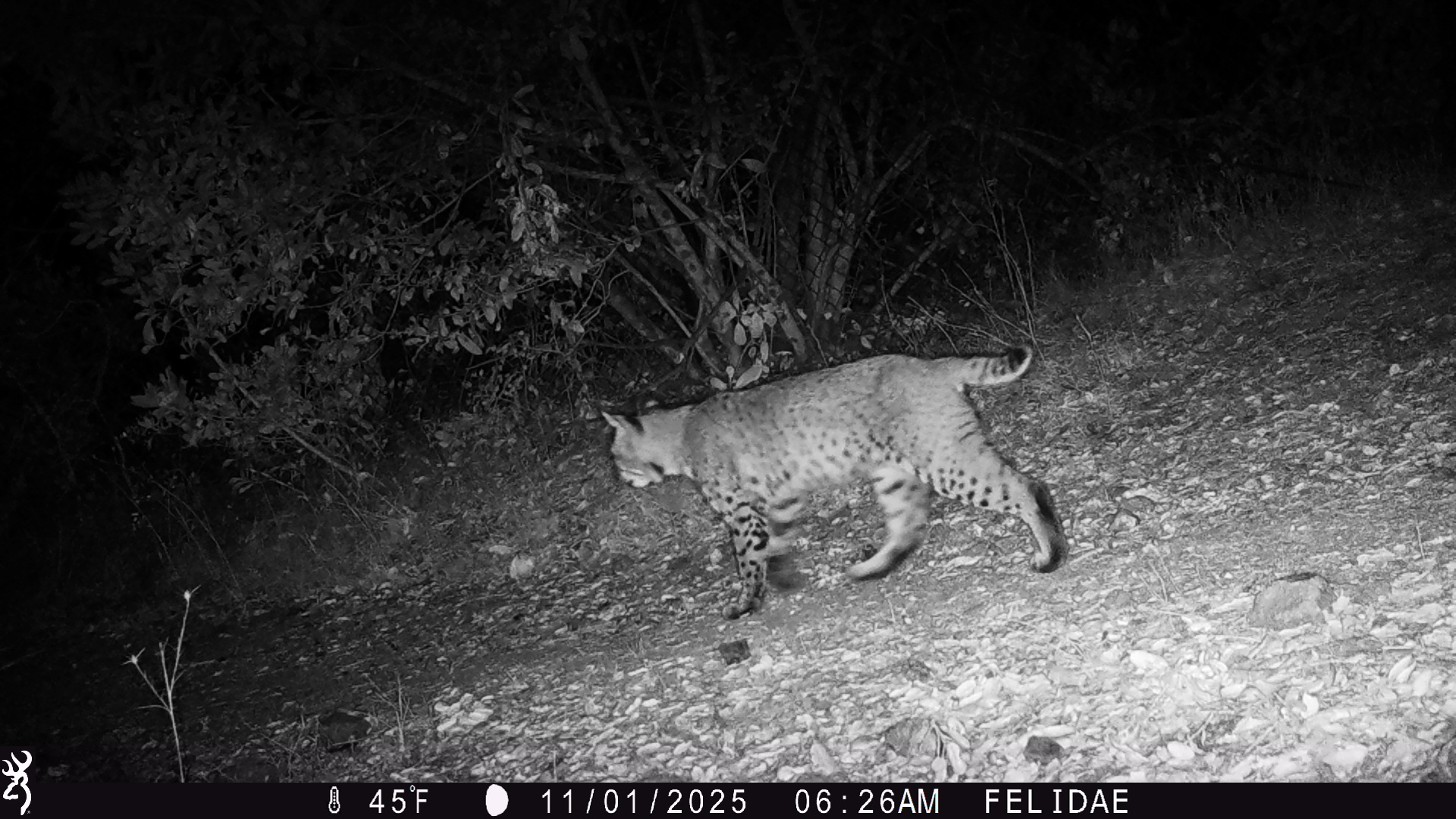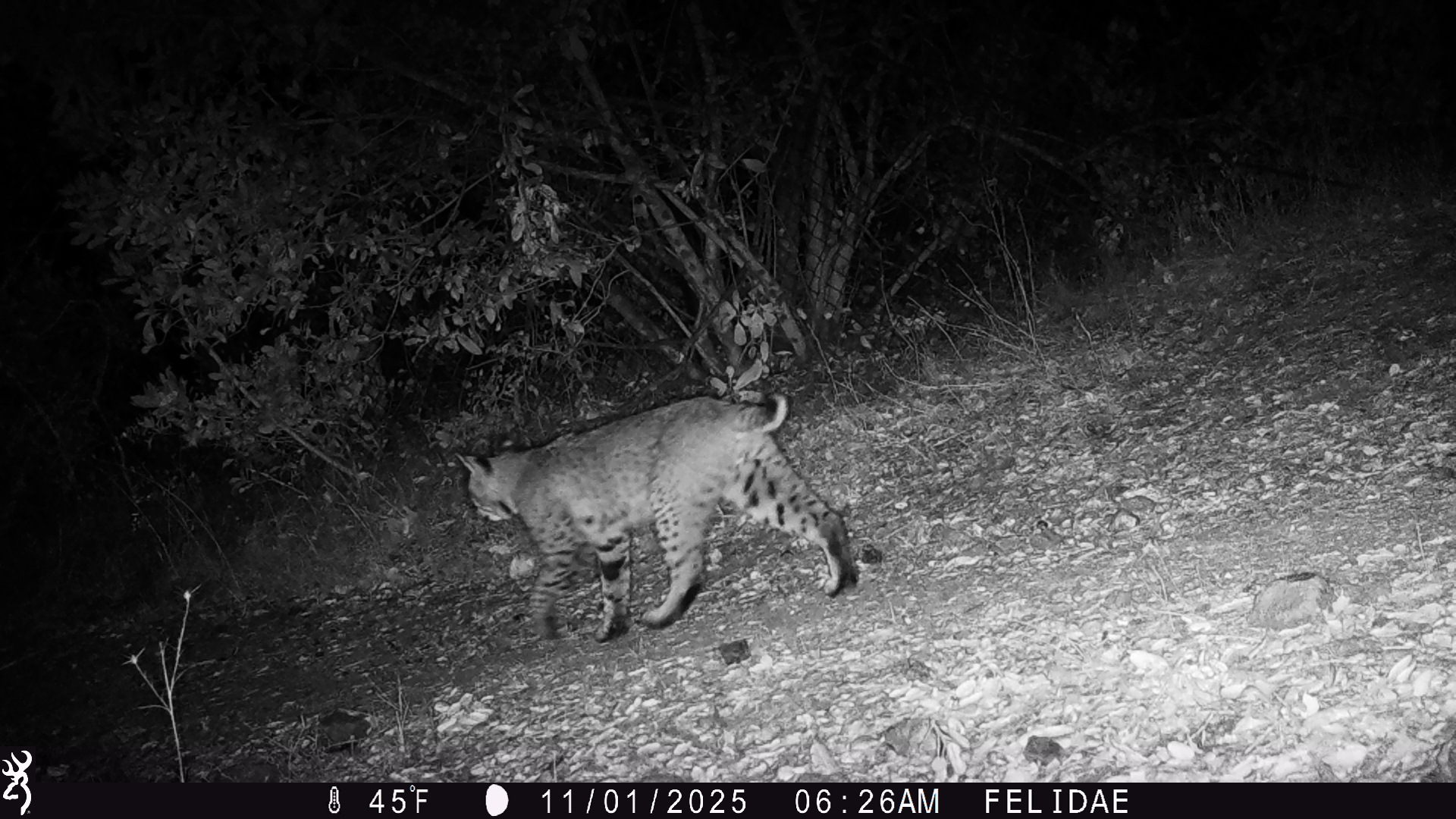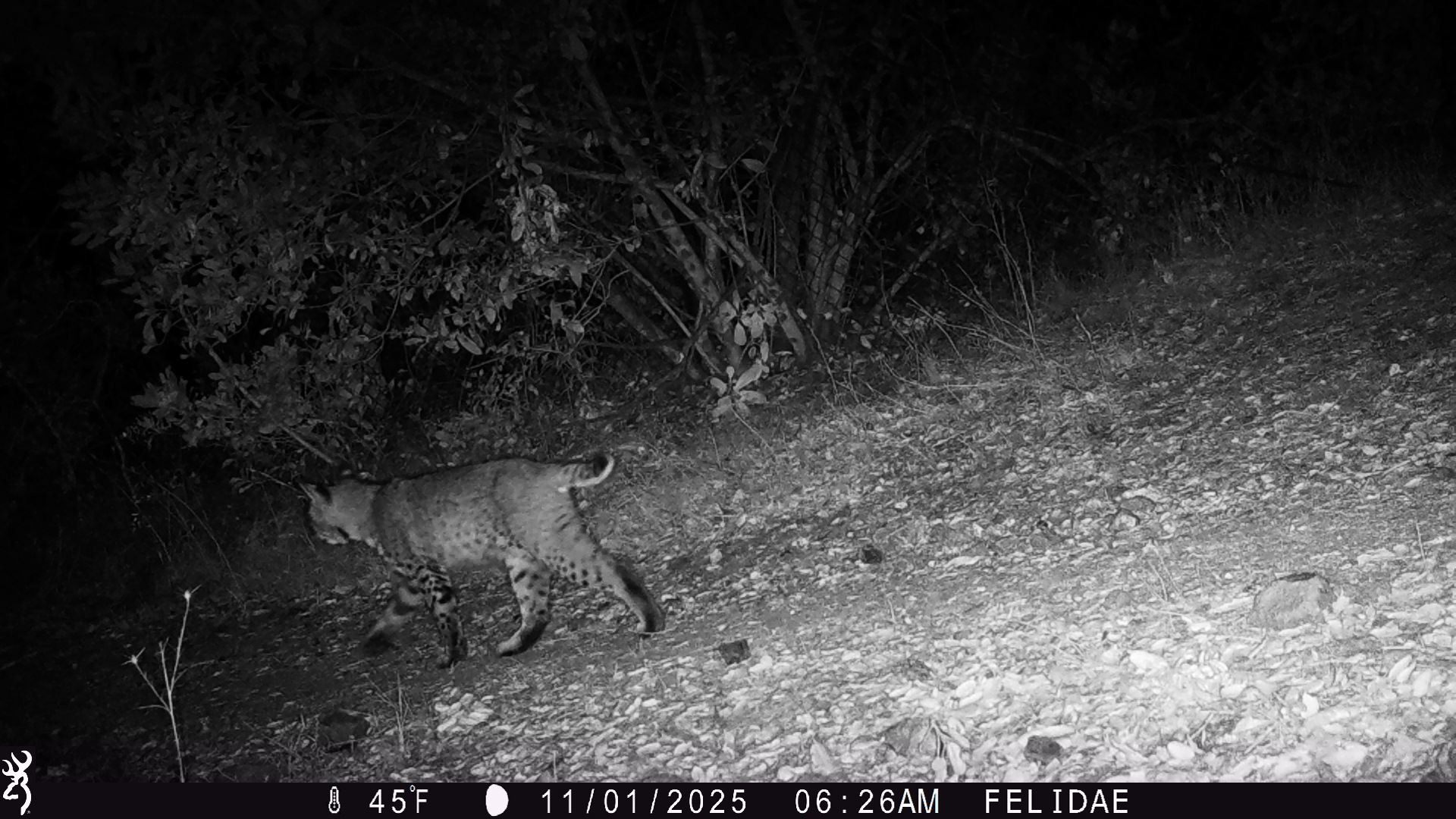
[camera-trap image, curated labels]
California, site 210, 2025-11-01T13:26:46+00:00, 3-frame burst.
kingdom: Animalia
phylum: Chordata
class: Mammalia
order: Carnivora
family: Felidae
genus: Lynx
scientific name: Lynx rufus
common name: bobcat